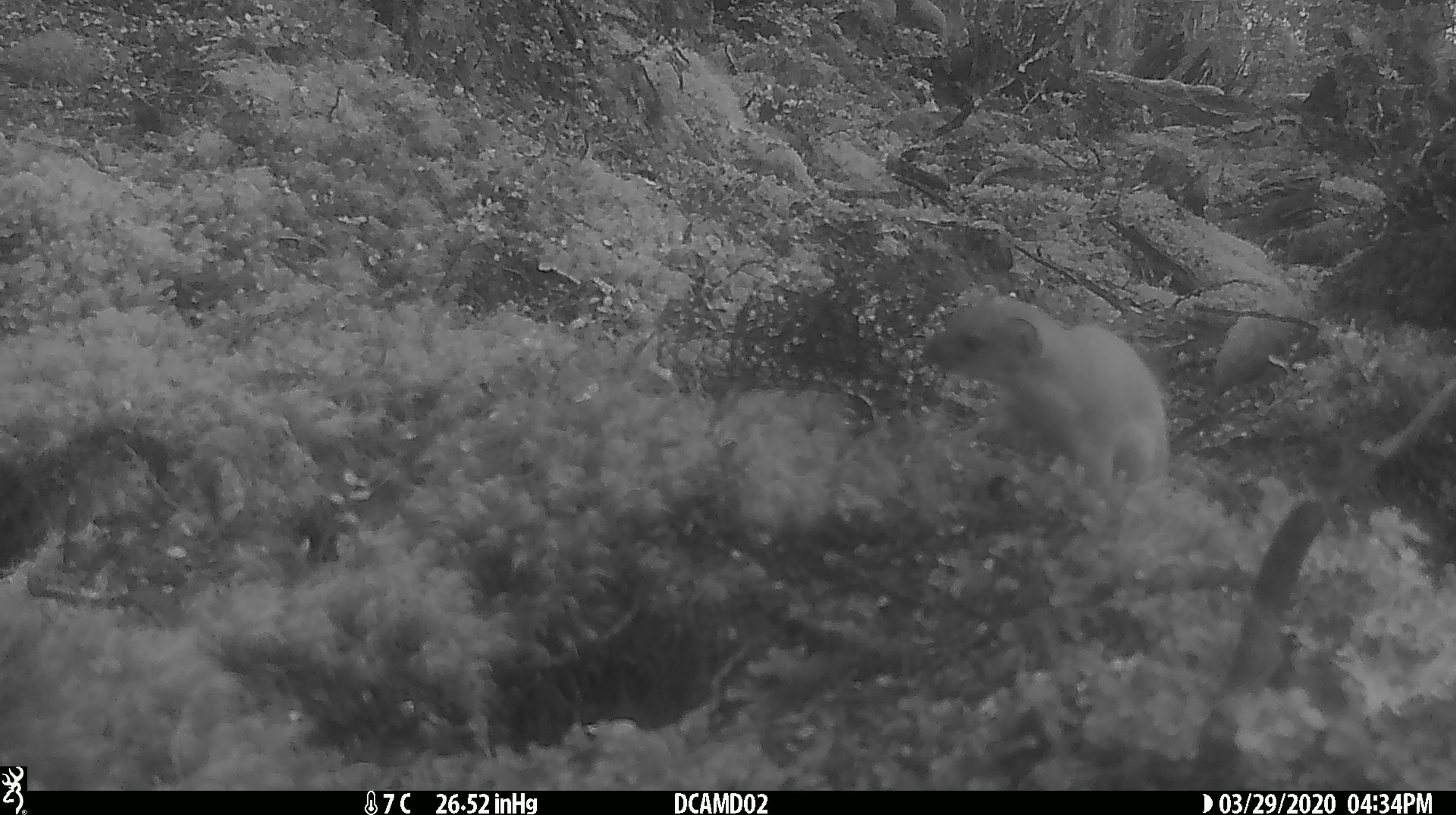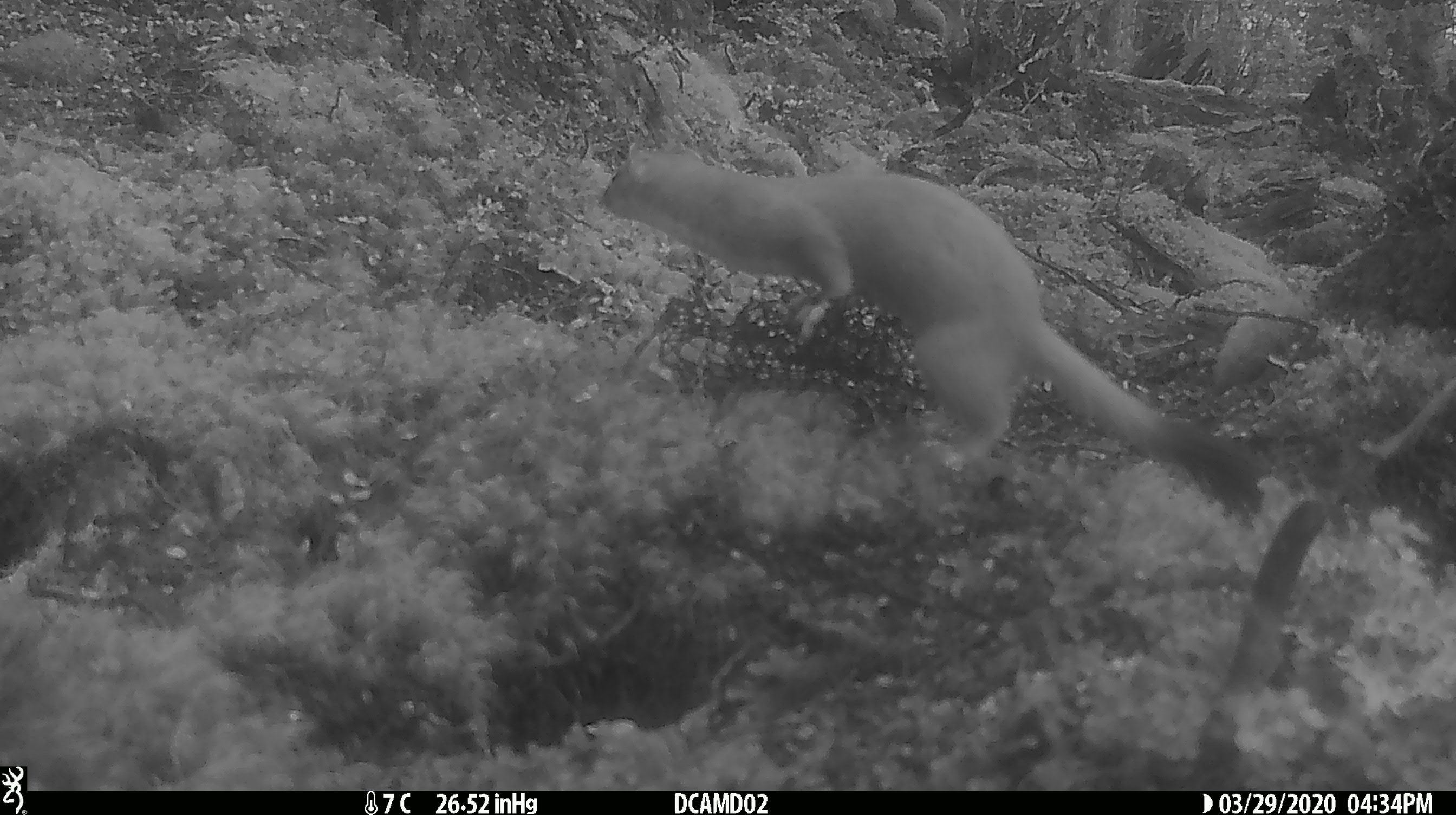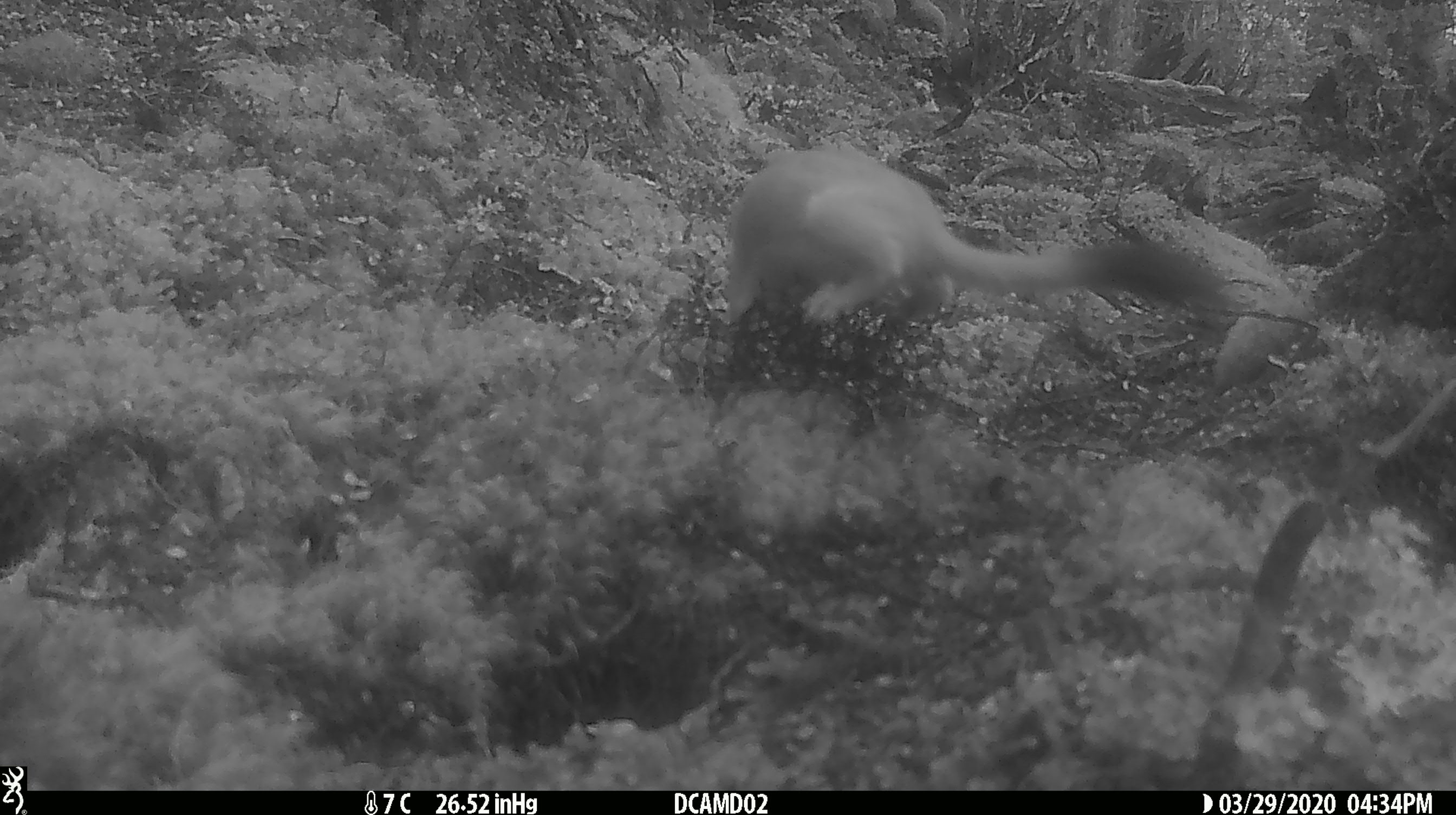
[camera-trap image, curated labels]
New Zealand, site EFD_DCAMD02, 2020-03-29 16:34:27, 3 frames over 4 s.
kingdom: Animalia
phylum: Chordata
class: Mammalia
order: Carnivora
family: Mustelidae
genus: Mustela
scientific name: Mustela erminea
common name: stoat